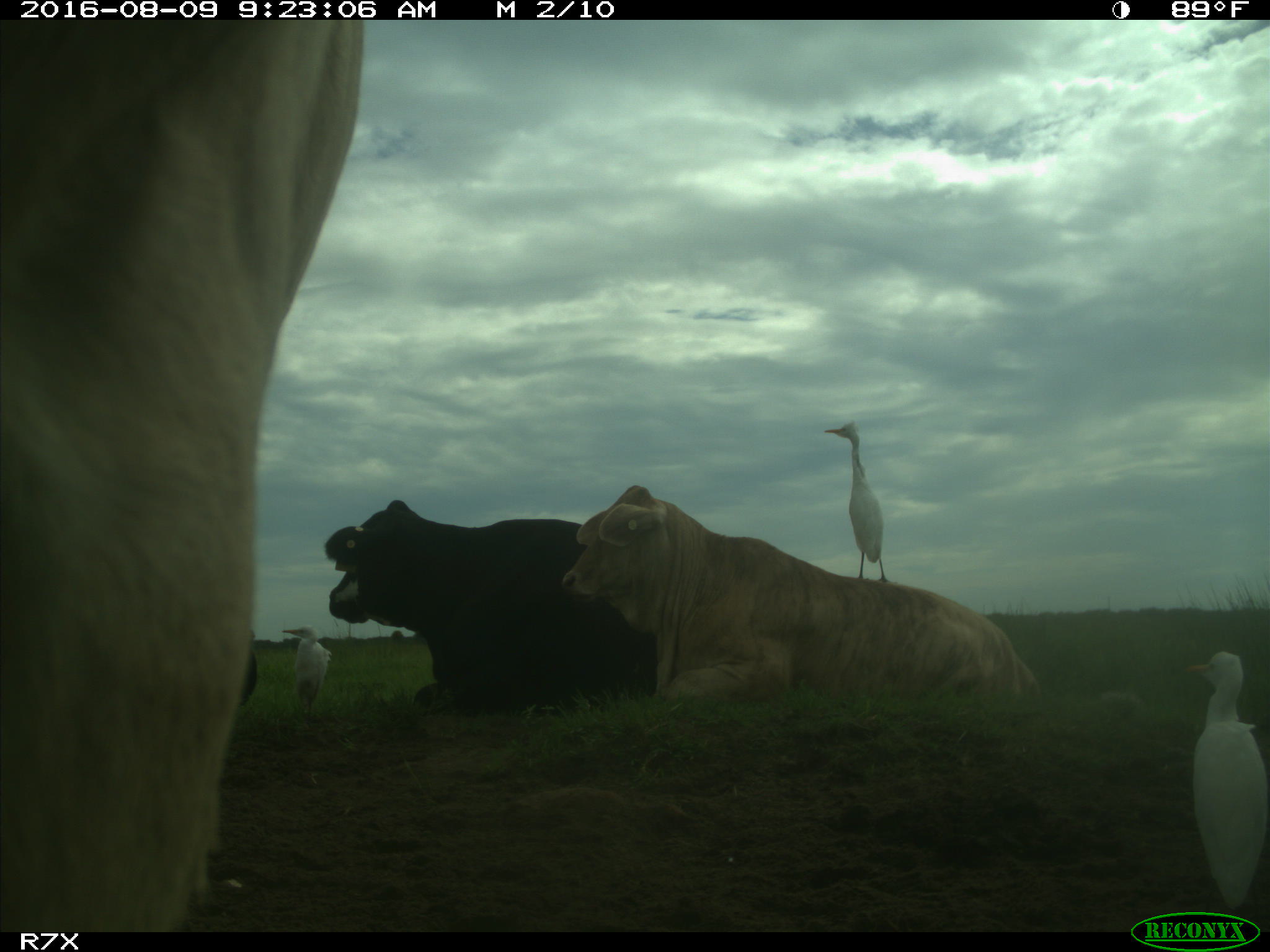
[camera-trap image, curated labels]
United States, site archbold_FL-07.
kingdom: Animalia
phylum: Chordata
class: Mammalia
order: Artiodactyla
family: Bovidae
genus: Bos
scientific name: Bos taurus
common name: domestic cow